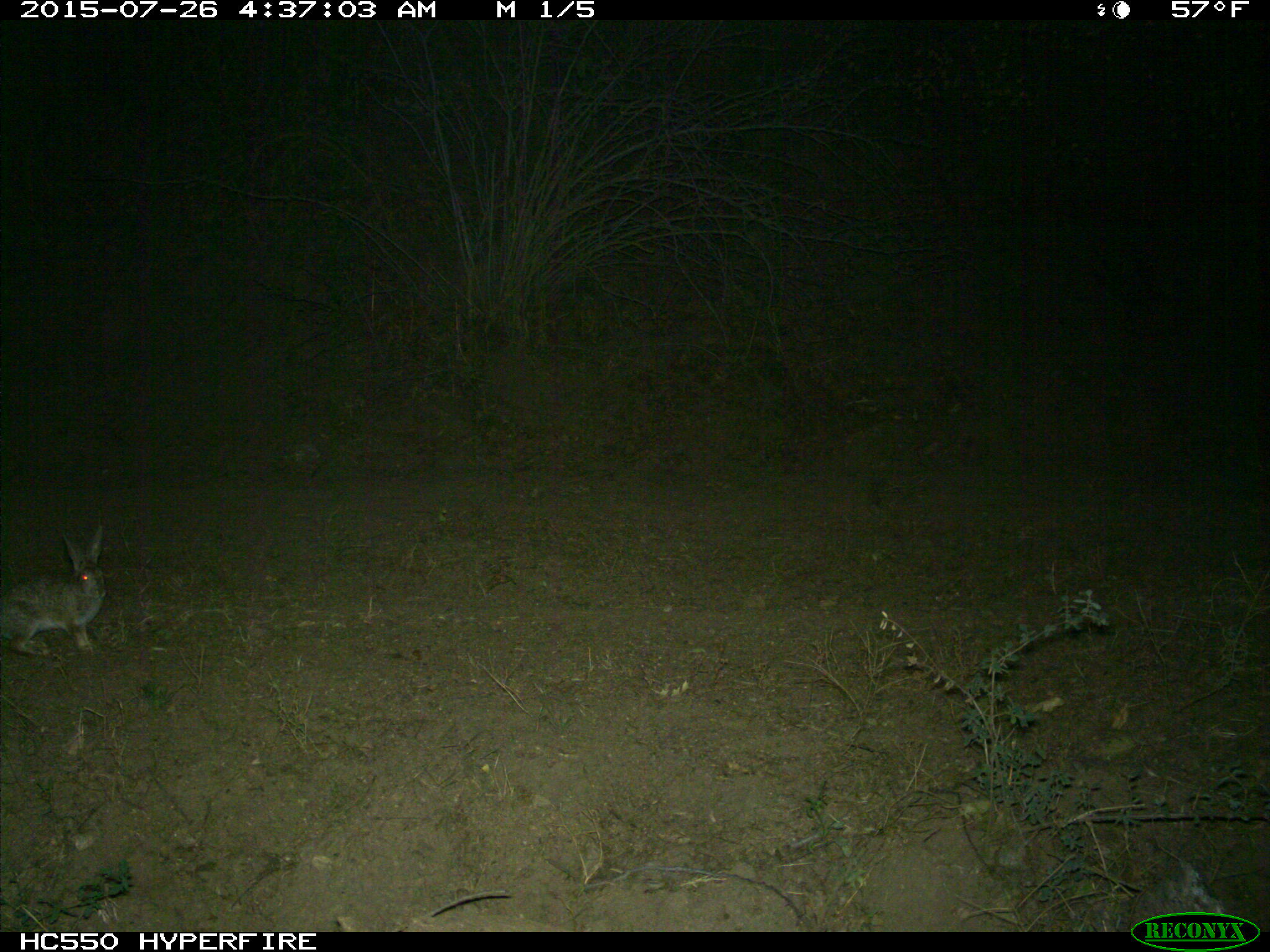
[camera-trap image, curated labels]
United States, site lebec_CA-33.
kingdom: Animalia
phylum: Chordata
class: Mammalia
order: Lagomorpha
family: Leporidae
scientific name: Leporidae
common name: rabbits and hares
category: unidentified rabbit